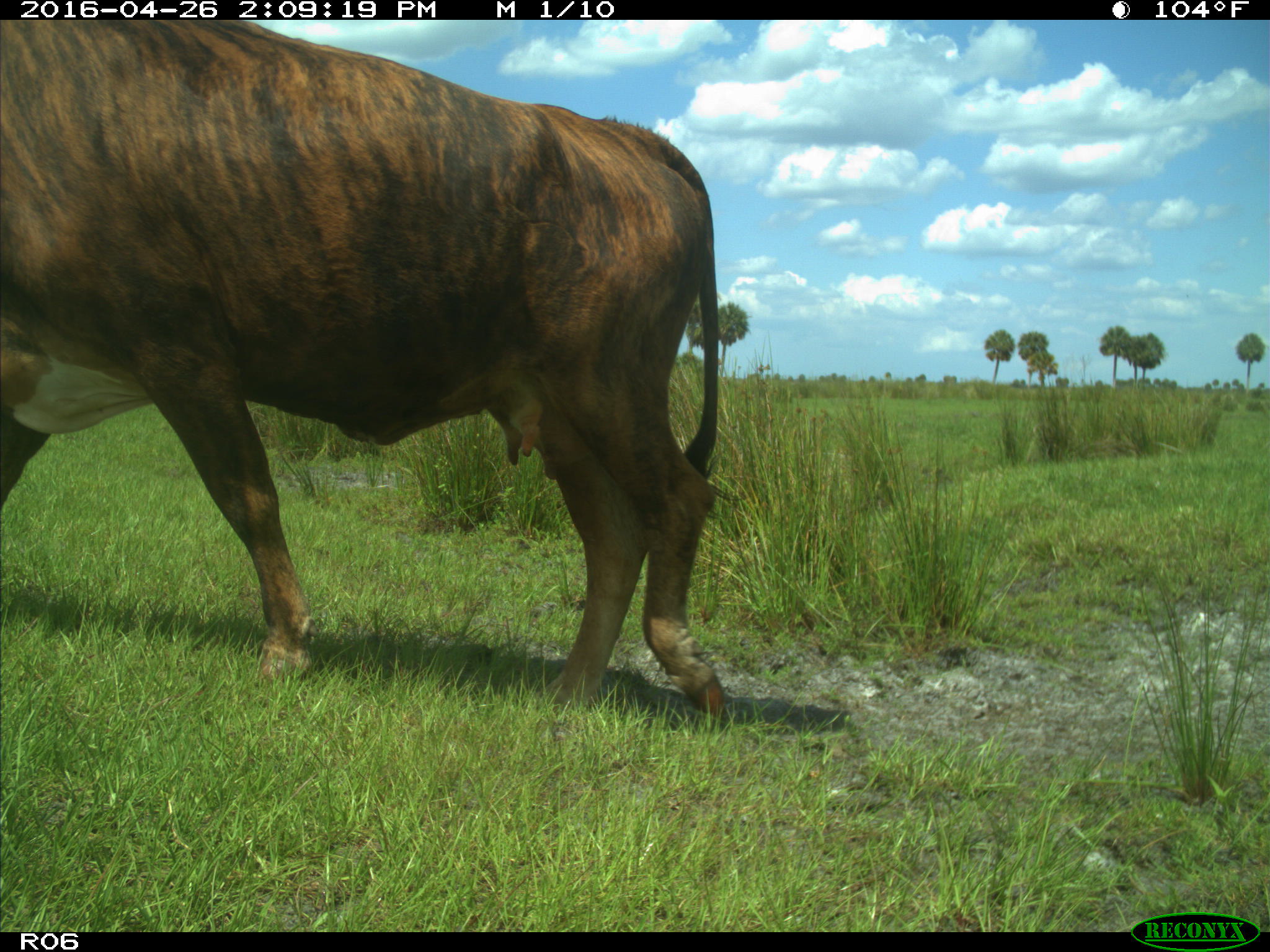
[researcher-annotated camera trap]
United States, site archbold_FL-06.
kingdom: Animalia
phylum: Chordata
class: Mammalia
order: Artiodactyla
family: Bovidae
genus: Bos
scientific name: Bos taurus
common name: domestic cow